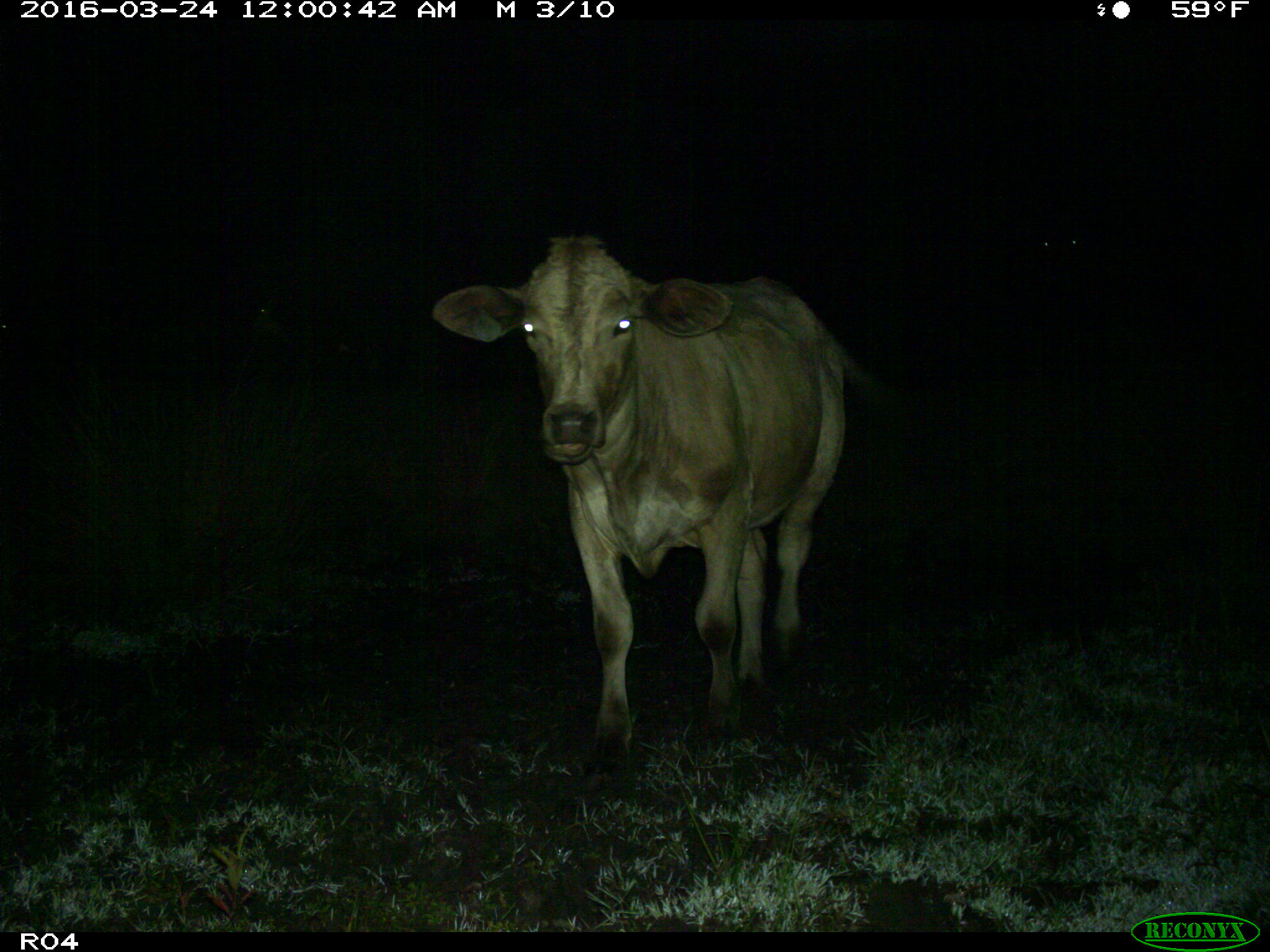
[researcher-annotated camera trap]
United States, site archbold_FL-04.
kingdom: Animalia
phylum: Chordata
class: Mammalia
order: Artiodactyla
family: Bovidae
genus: Bos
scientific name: Bos taurus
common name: domestic cow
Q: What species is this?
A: Bos taurus (domestic cow).